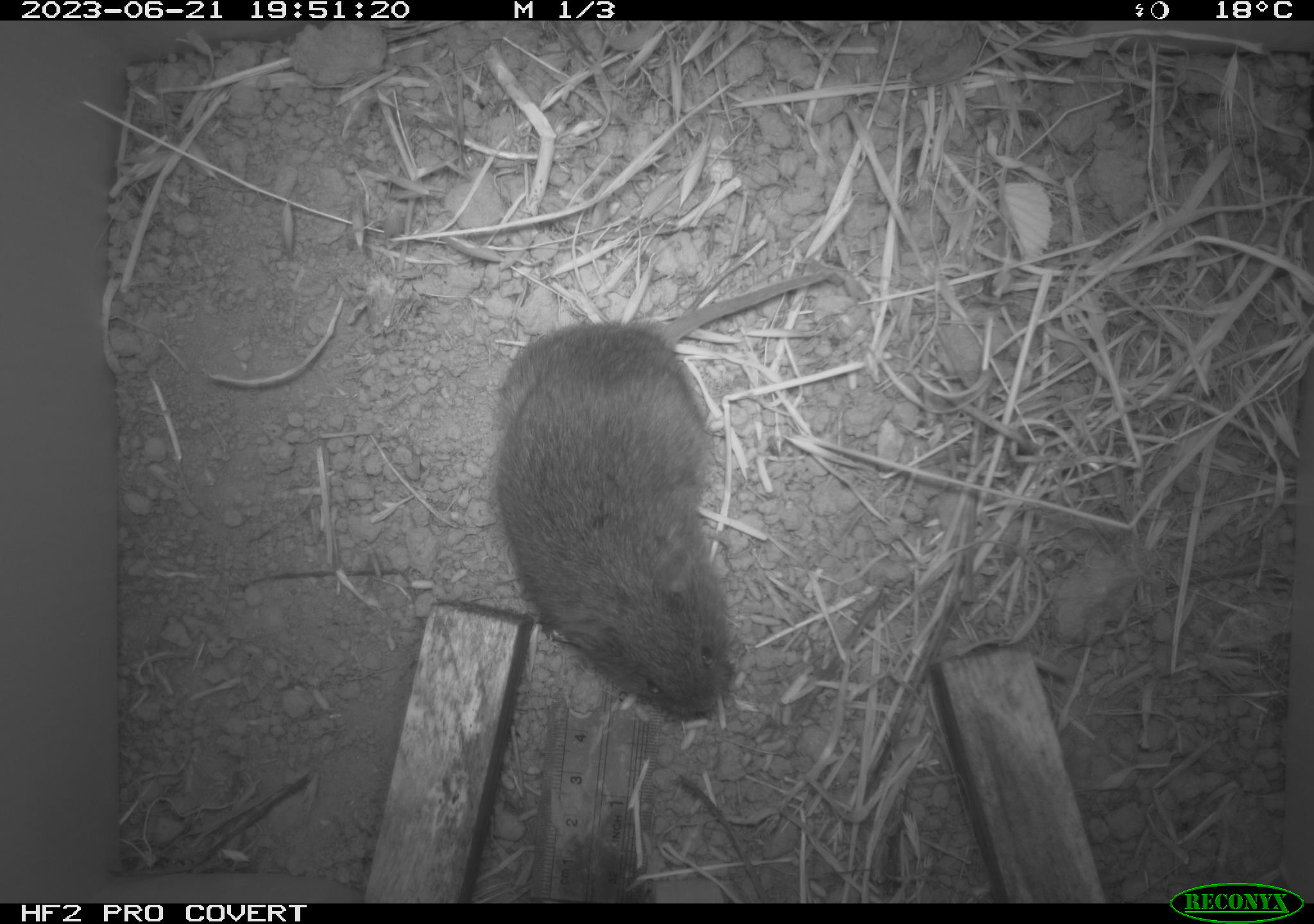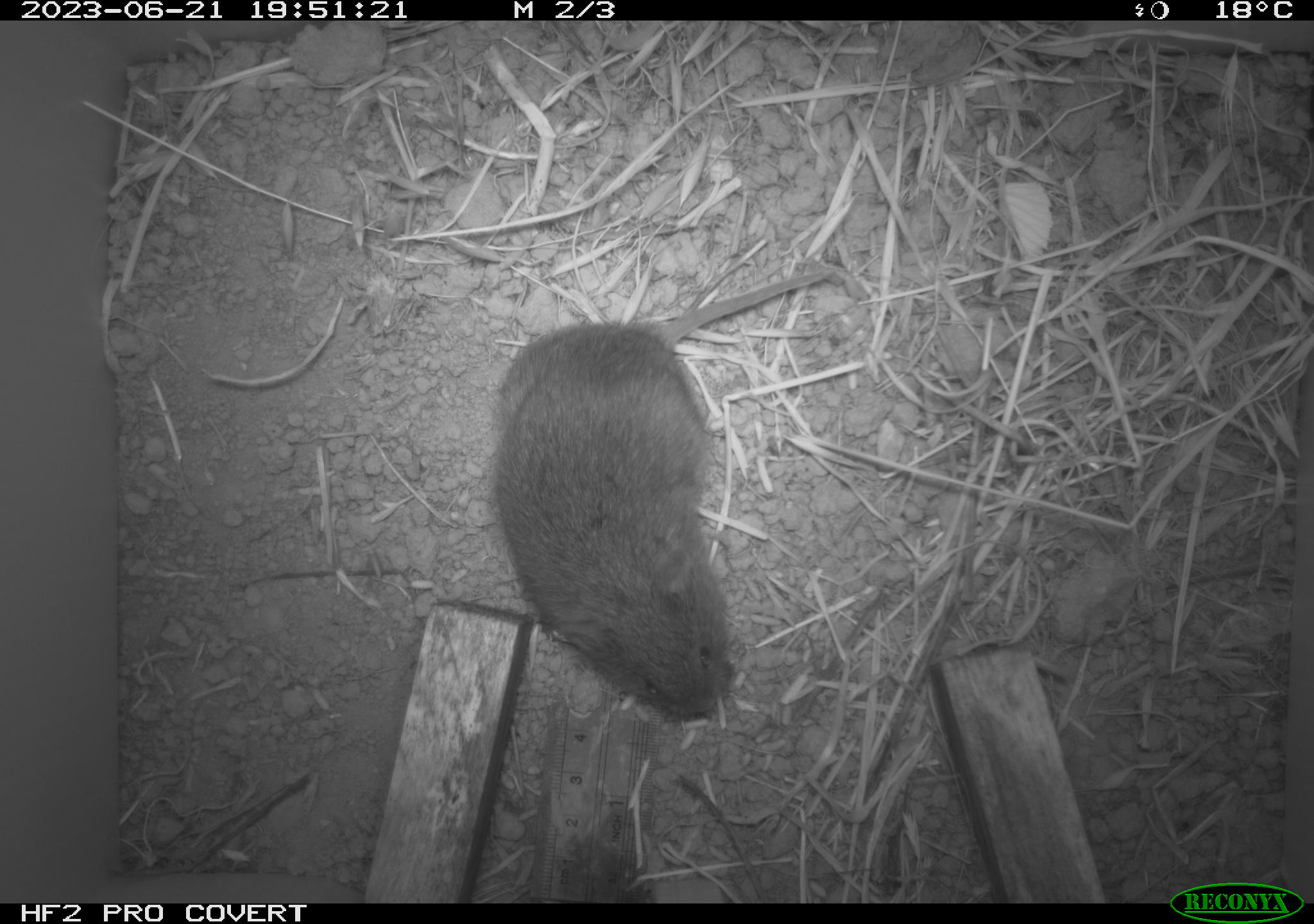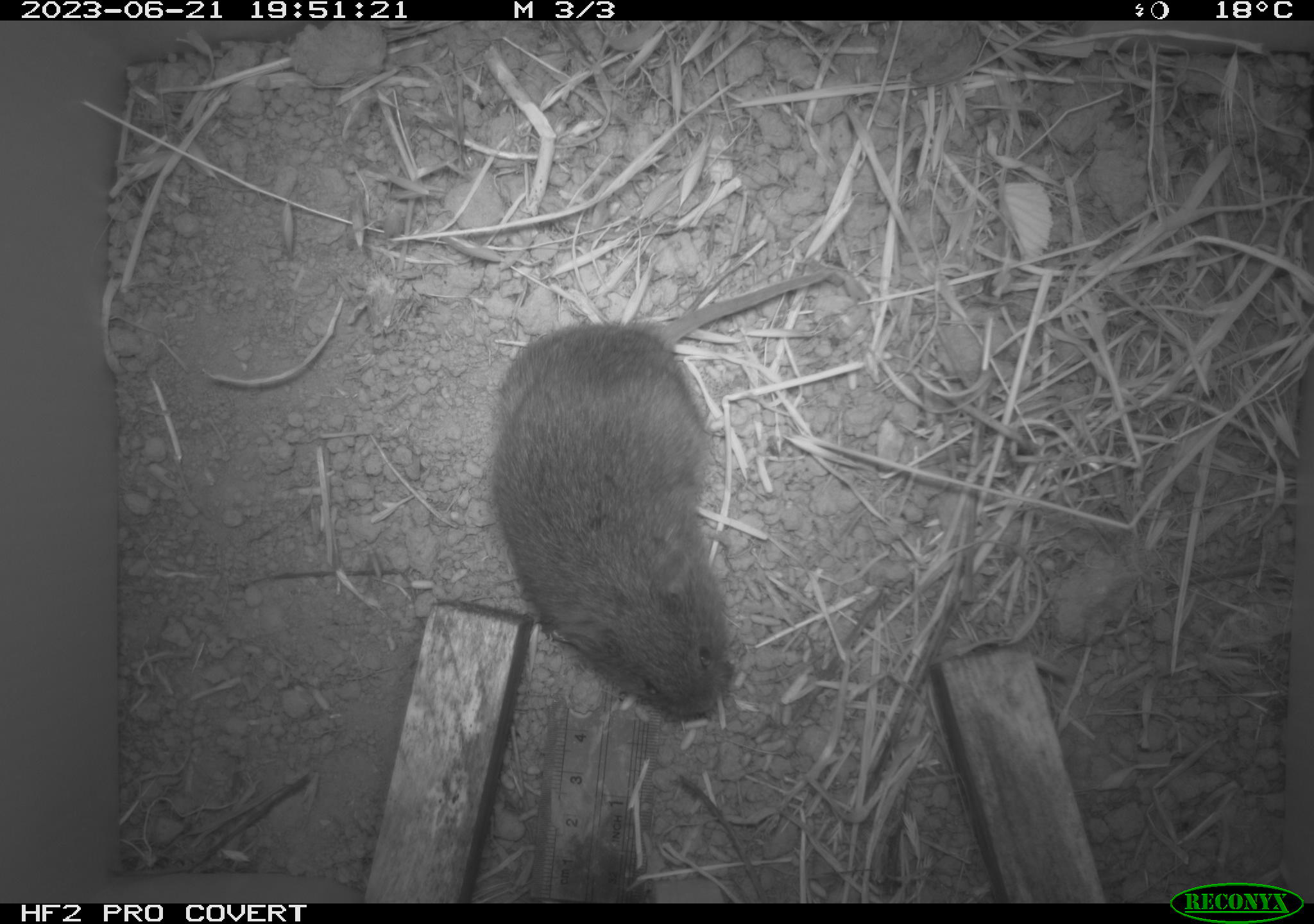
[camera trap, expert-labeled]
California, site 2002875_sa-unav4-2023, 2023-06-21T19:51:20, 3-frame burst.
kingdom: Animalia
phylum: Chordata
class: Mammalia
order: Rodentia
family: Cricetidae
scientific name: Arvicolinae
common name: voles, lemmings, and muskrats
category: arvicolinae subfamily